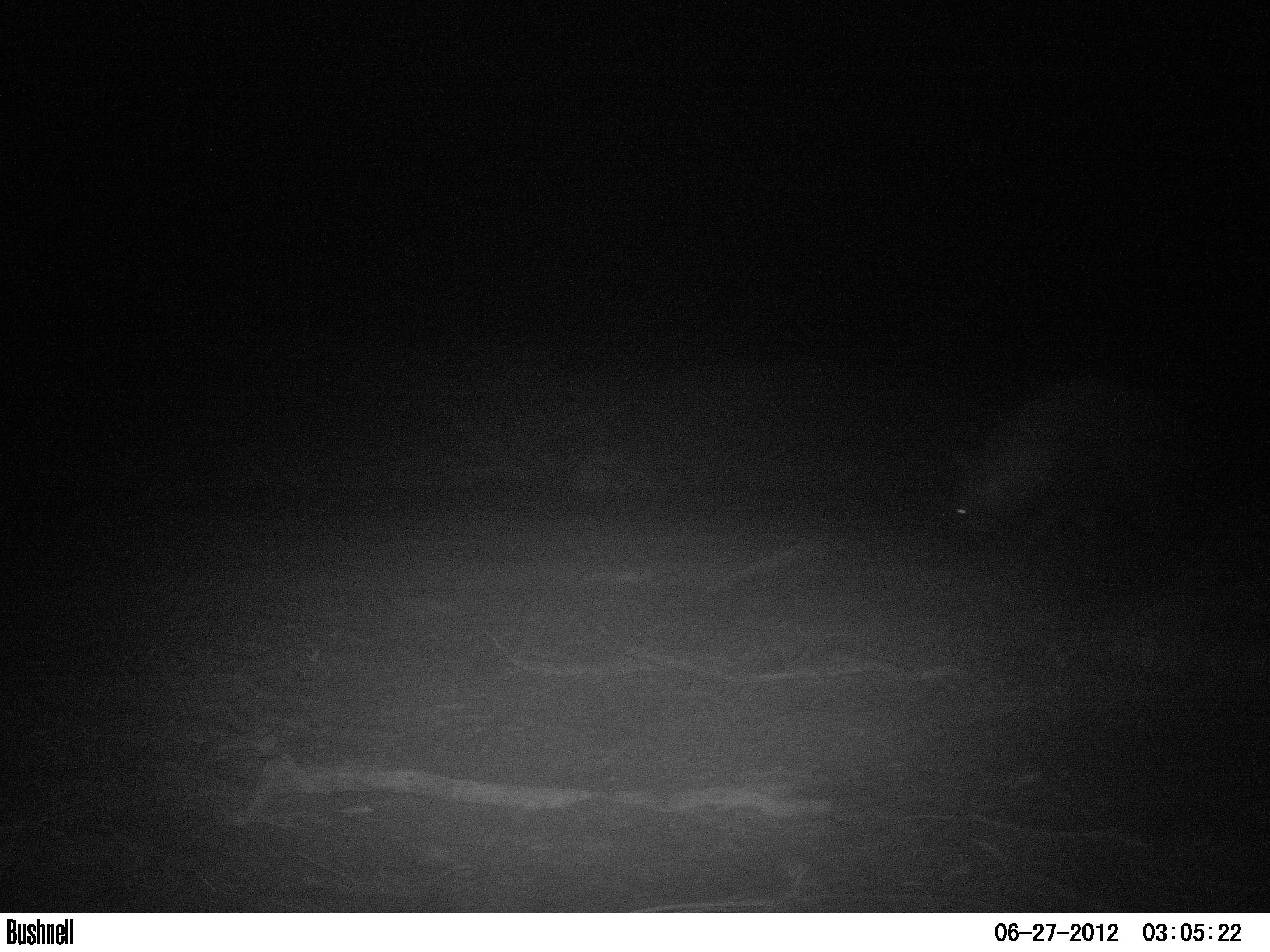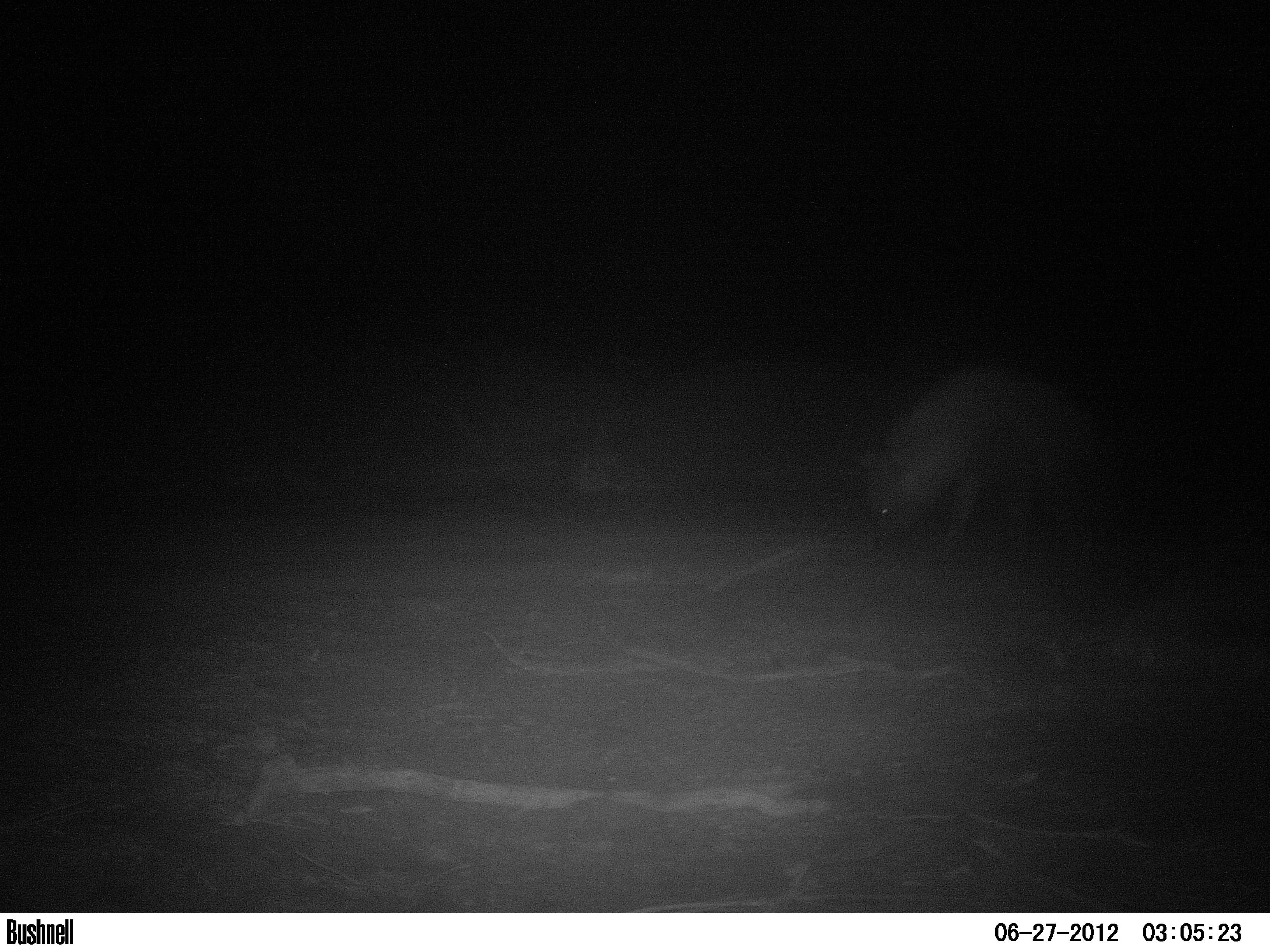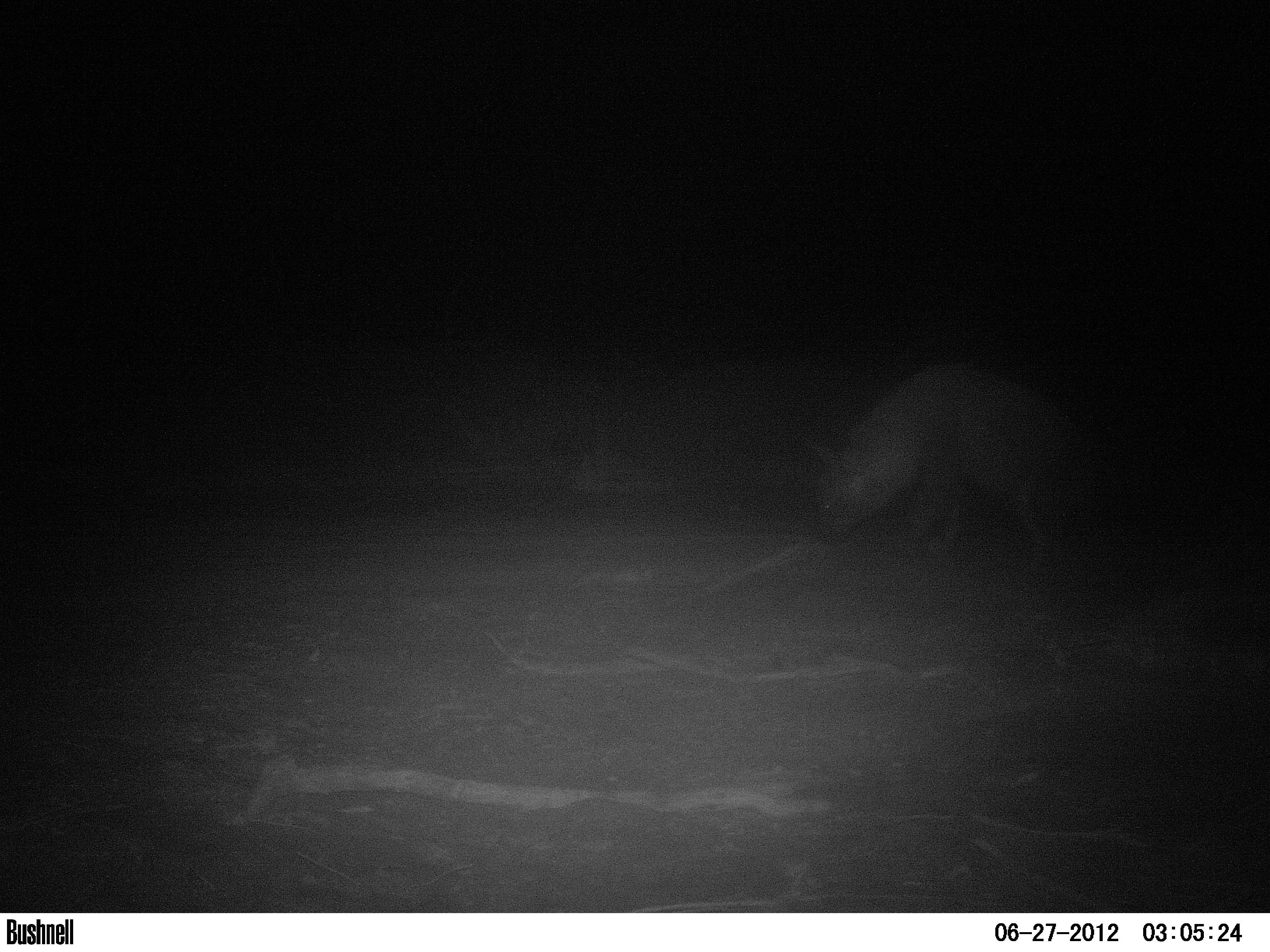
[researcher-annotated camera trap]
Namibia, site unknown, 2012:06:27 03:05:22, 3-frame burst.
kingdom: Animalia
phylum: Chordata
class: Mammalia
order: Carnivora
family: Hyaenidae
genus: Parahyaena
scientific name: Parahyaena brunnea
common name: brown hyena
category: hyaena brunnea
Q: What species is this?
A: Hyaena brunnea (brown hyena) (Parahyaena brunnea).